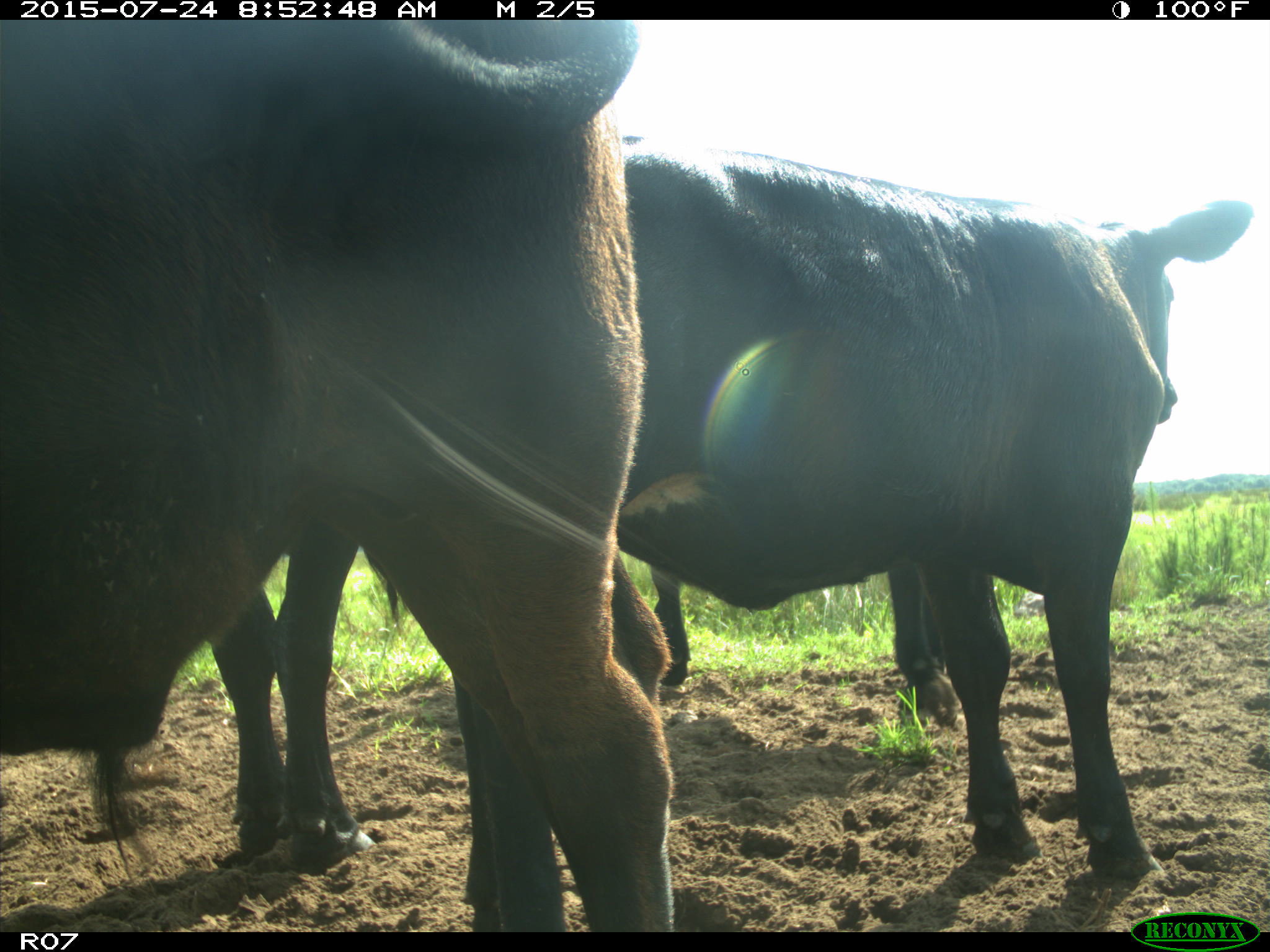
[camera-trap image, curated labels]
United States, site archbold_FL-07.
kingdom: Animalia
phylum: Chordata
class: Mammalia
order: Artiodactyla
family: Bovidae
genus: Bos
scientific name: Bos taurus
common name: domestic cow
Bos taurus (domestic cow).